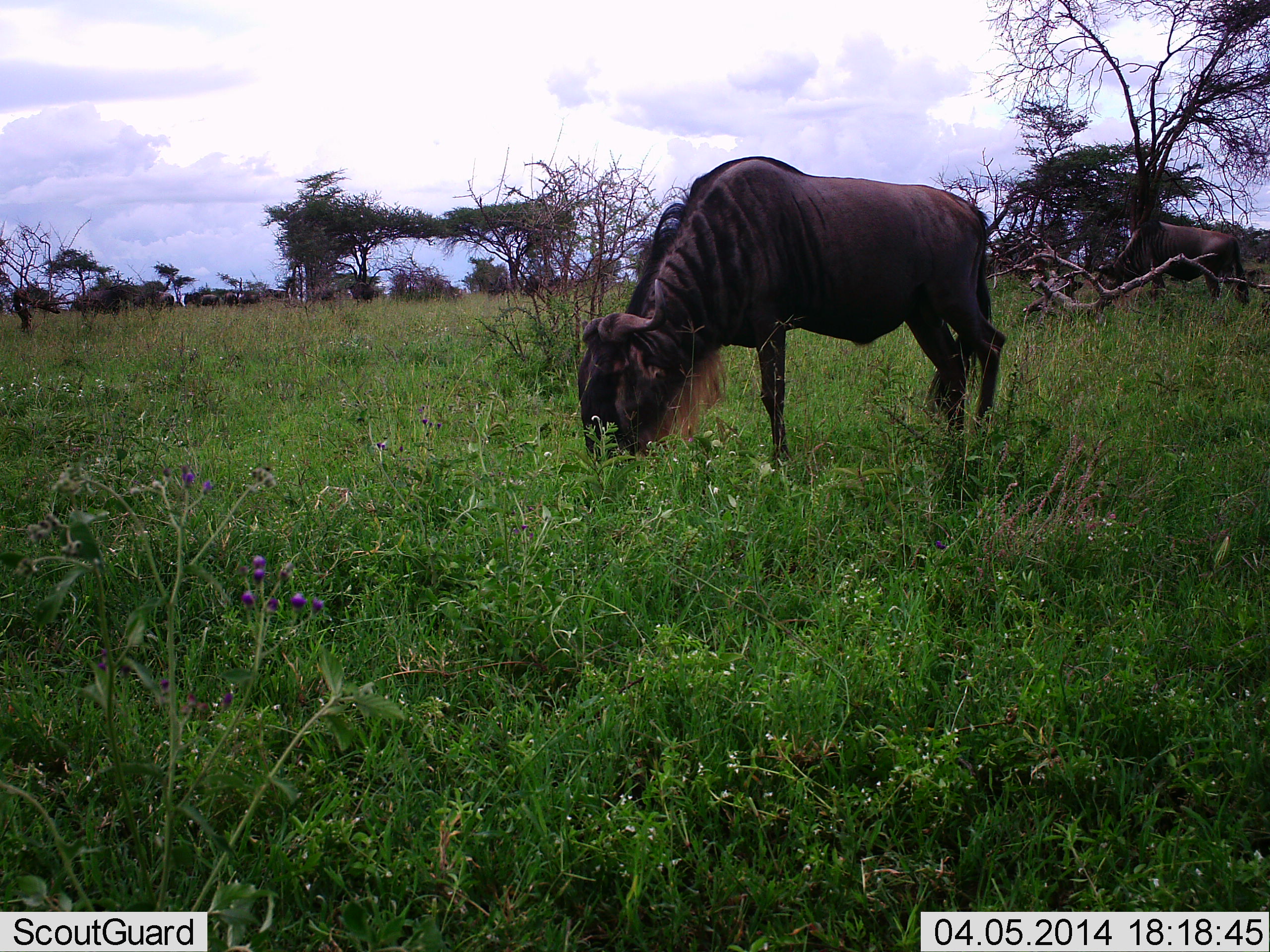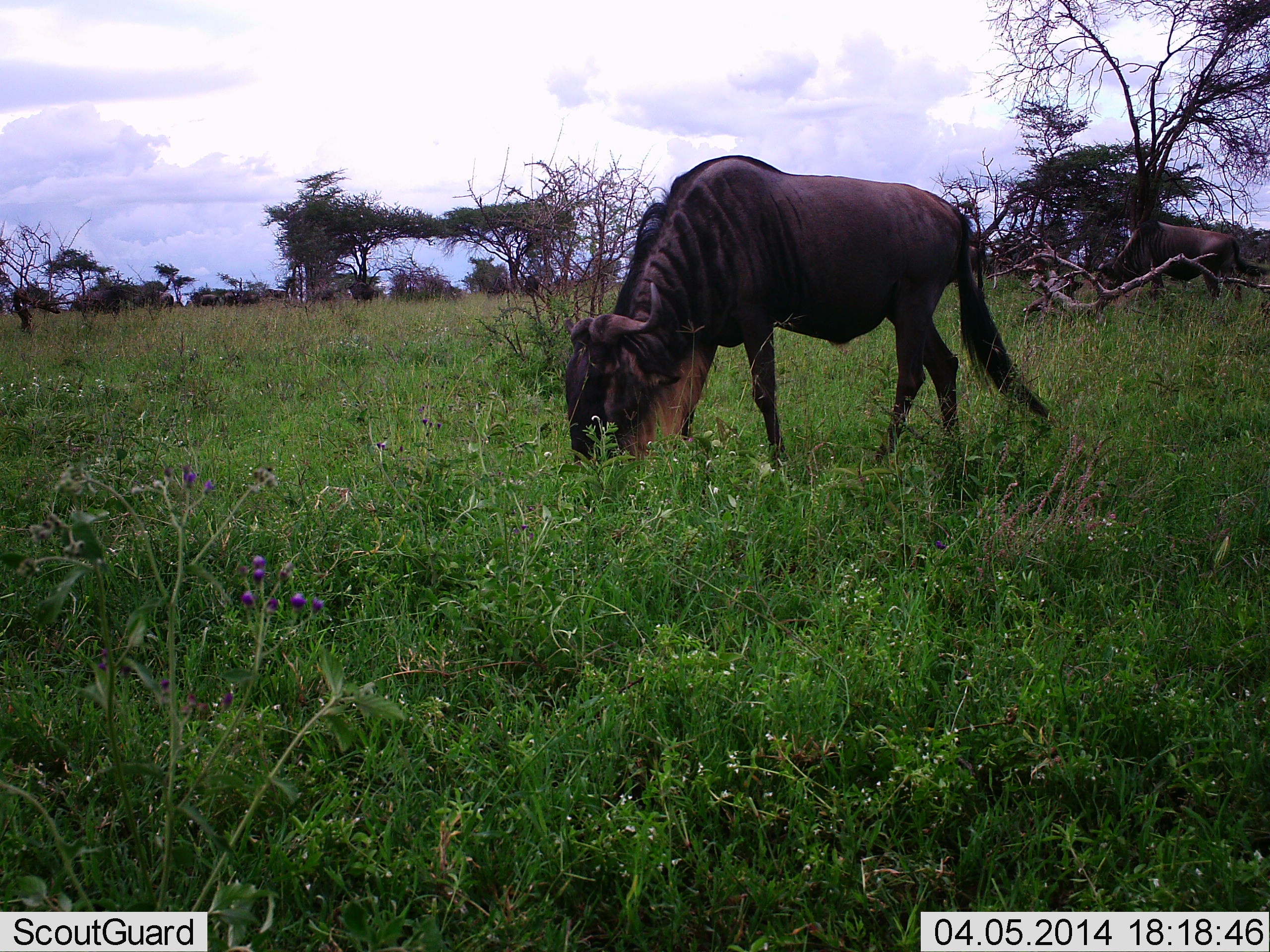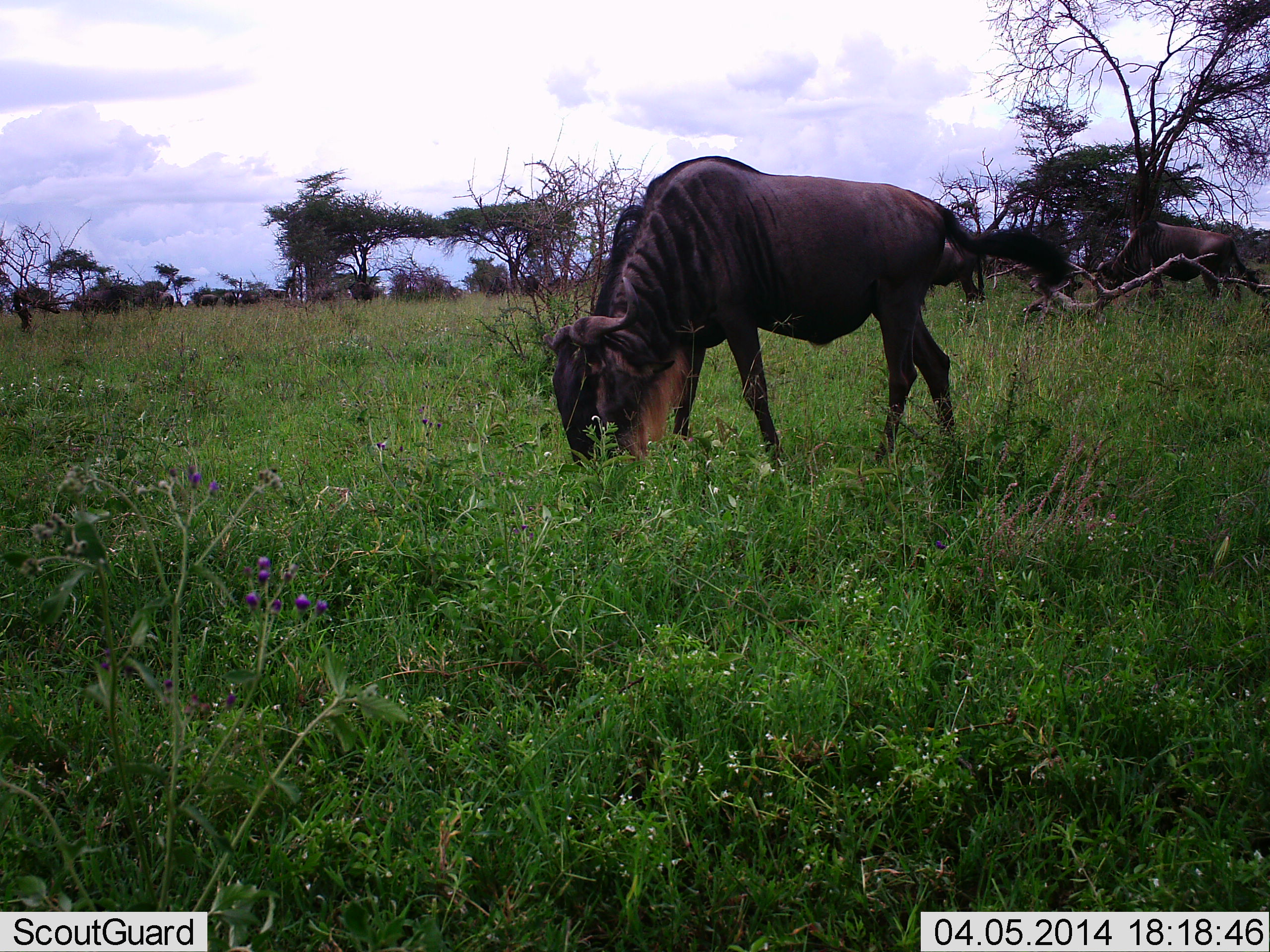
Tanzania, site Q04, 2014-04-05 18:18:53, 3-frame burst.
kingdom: Animalia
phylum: Chordata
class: Mammalia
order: Artiodactyla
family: Bovidae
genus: Connochaetes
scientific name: Connochaetes taurinus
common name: blue wildebeest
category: wildebeest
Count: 4.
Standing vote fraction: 50%.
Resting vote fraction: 0%.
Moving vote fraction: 10%.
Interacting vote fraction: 0%.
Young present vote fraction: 0%.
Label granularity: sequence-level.